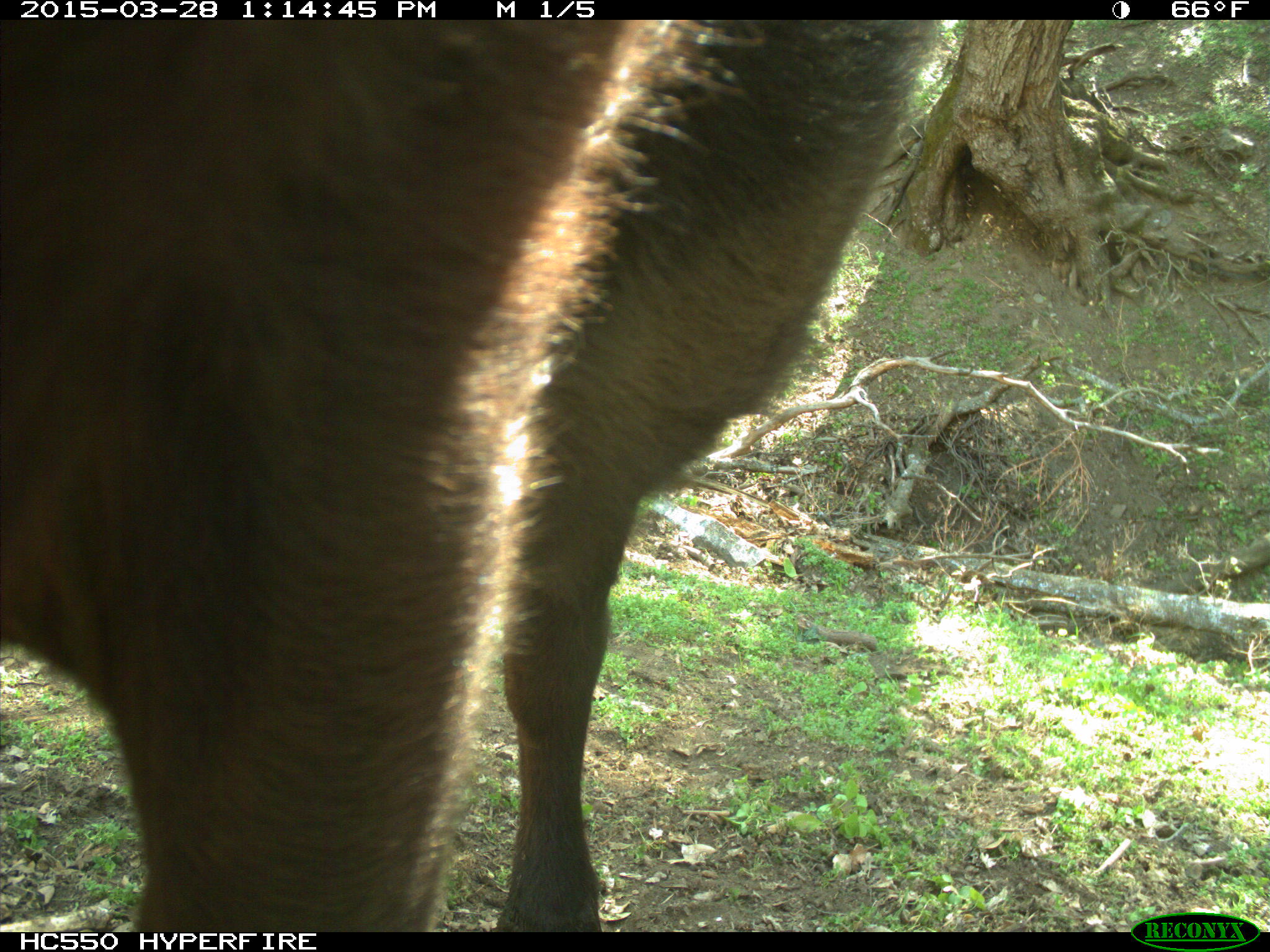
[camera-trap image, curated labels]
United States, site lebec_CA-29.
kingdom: Animalia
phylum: Chordata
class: Mammalia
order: Artiodactyla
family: Bovidae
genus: Bos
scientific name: Bos taurus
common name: domestic cow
Bos taurus (domestic cow).